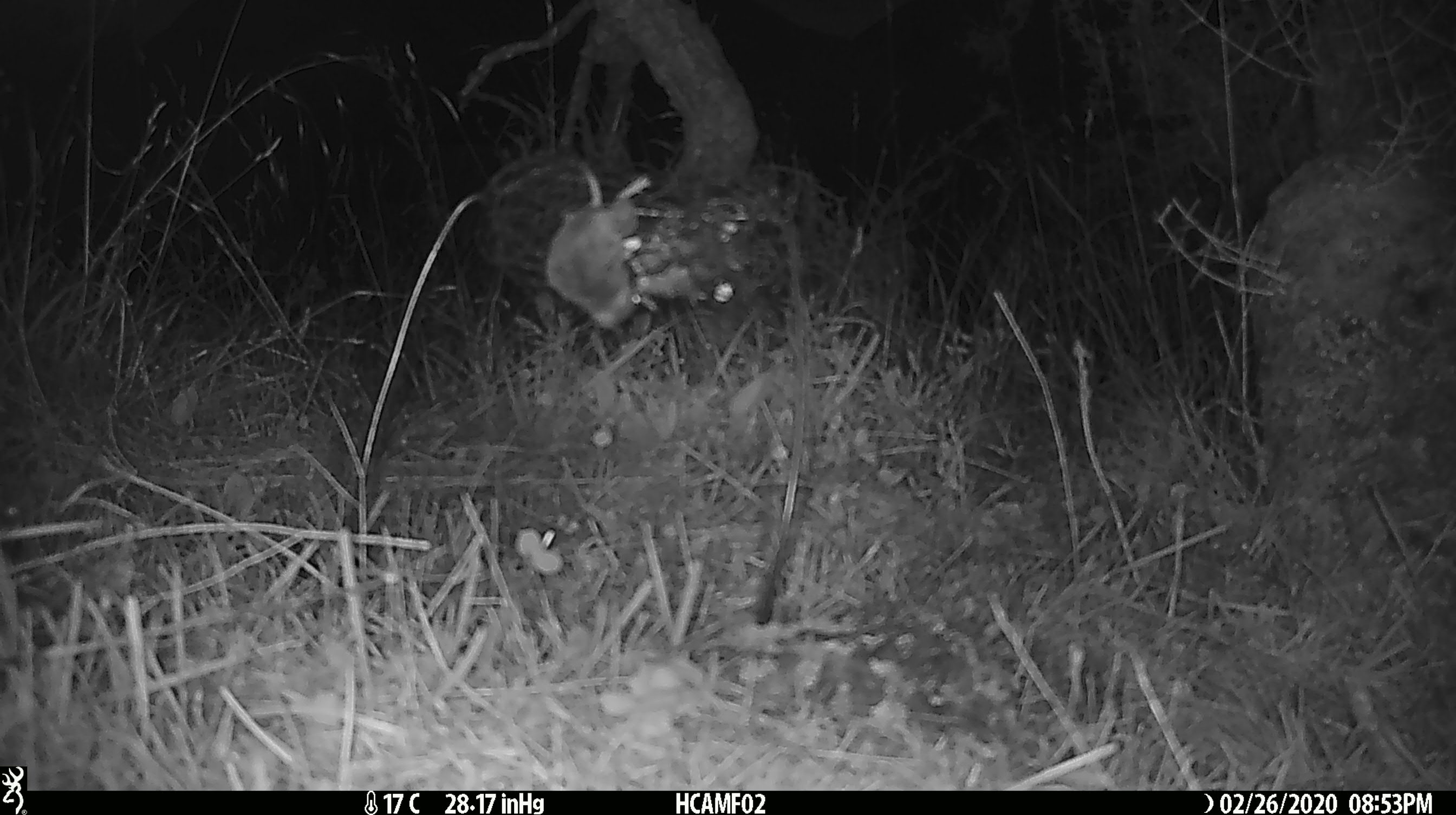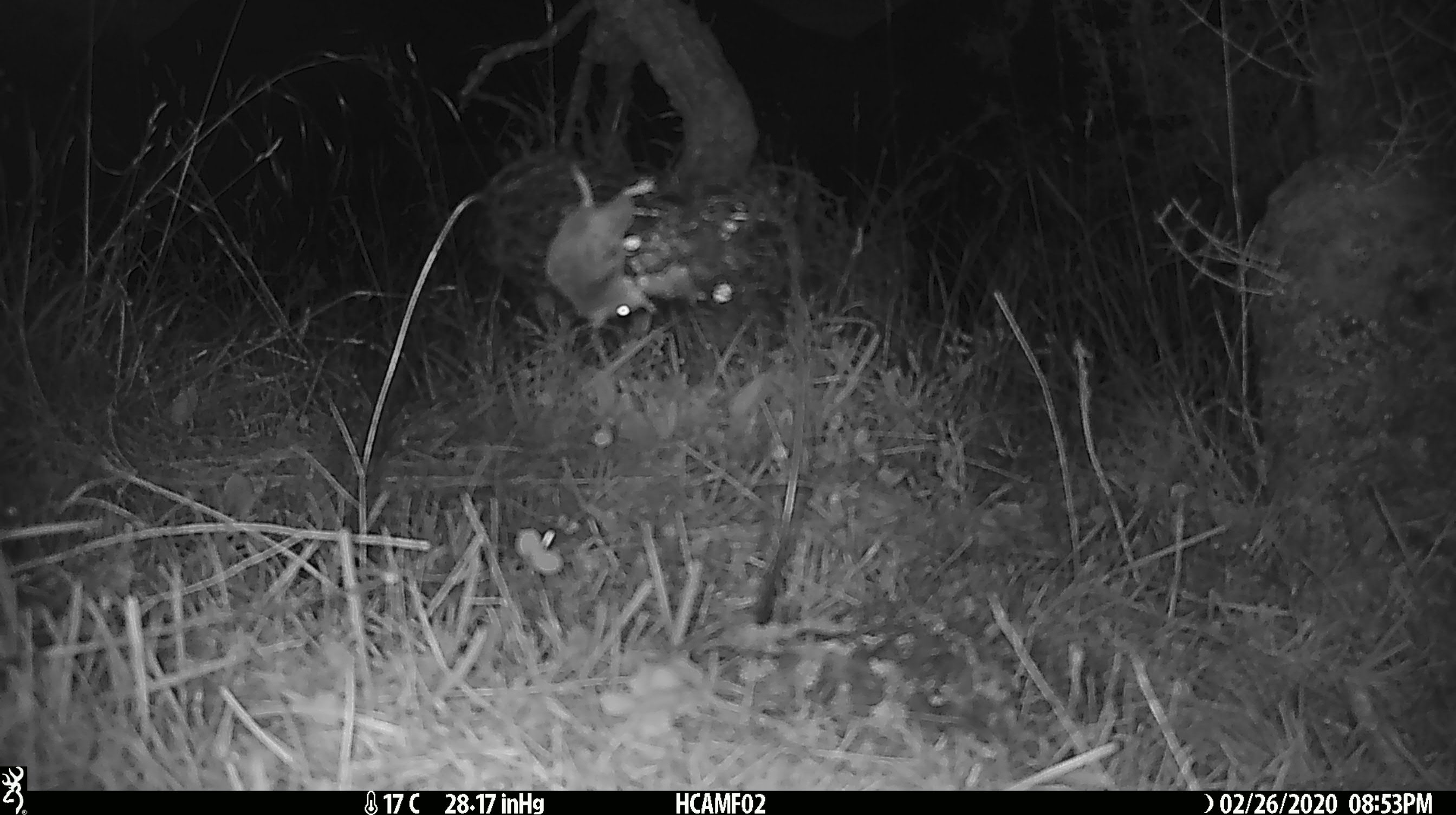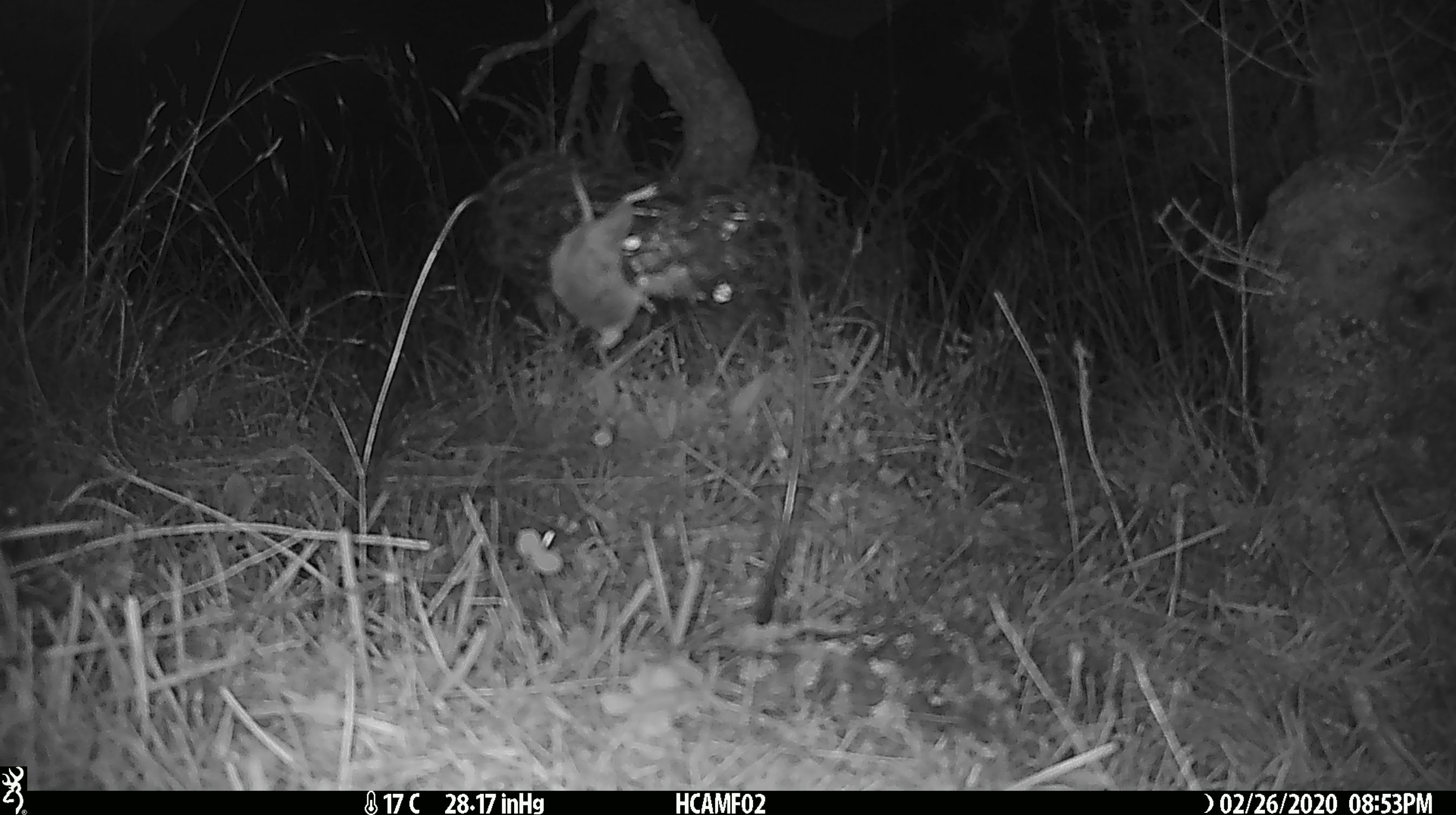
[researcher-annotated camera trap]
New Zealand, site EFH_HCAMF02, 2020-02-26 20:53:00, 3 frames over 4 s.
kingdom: Animalia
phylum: Chordata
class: Mammalia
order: Rodentia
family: Muridae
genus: Mus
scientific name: Mus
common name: mouse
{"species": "mouse (Mus)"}